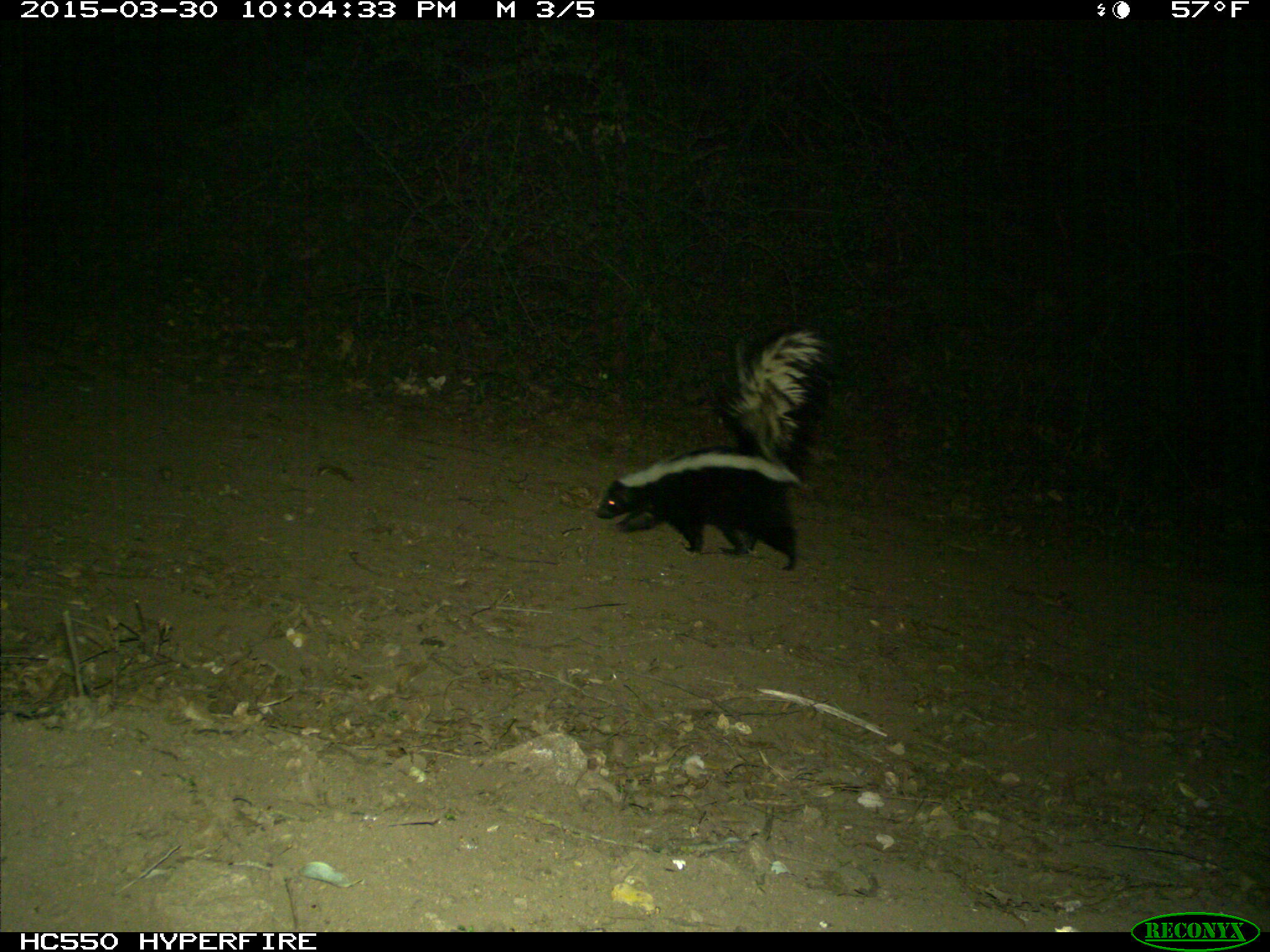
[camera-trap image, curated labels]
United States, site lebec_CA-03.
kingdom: Animalia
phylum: Chordata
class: Mammalia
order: Carnivora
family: Mephitidae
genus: Mephitis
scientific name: Mephitis mephitis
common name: striped skunk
Mephitis mephitis (striped skunk).